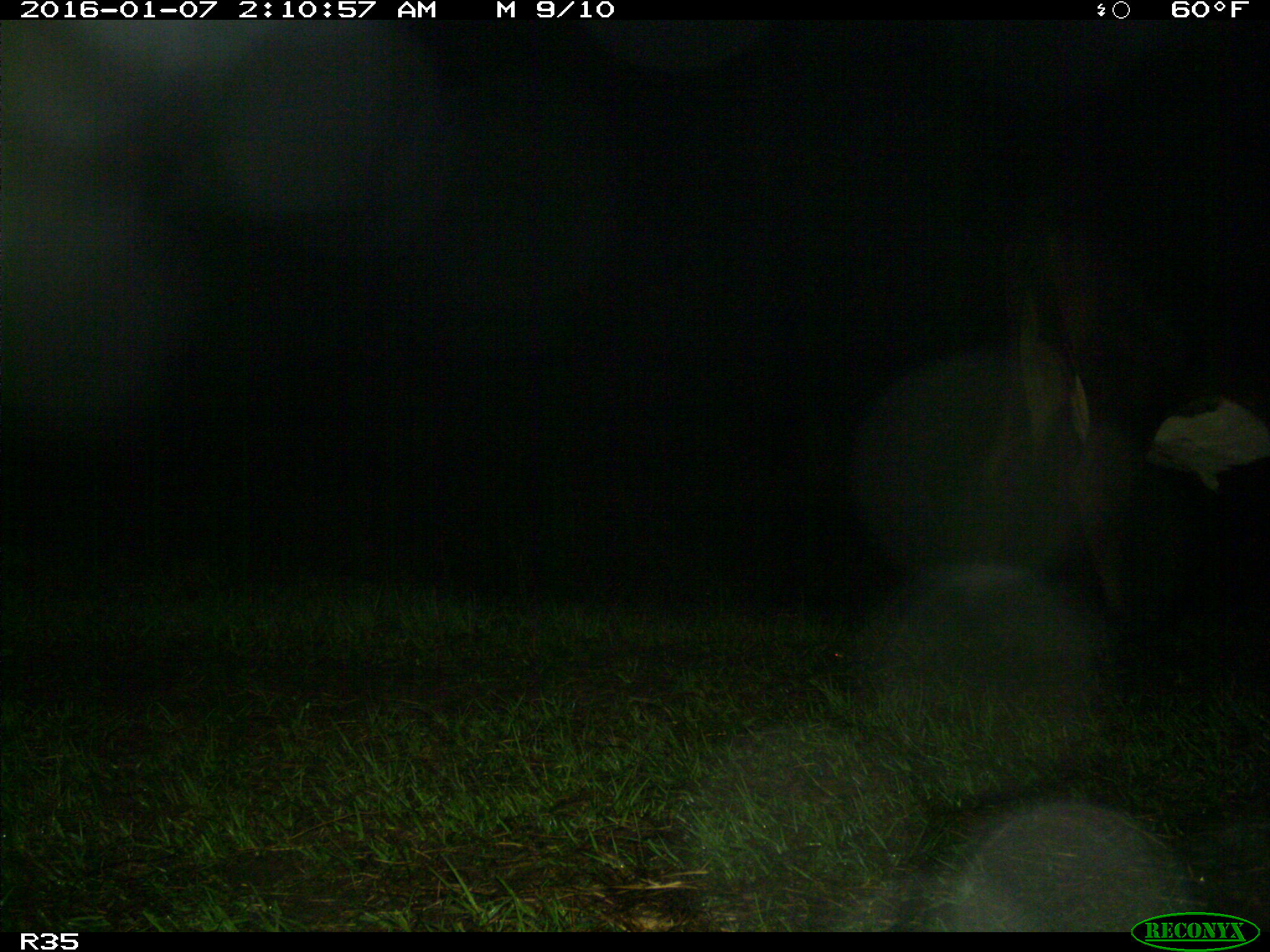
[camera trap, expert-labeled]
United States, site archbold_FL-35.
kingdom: Animalia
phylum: Chordata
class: Mammalia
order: Artiodactyla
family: Bovidae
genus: Bos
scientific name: Bos taurus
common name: domestic cow